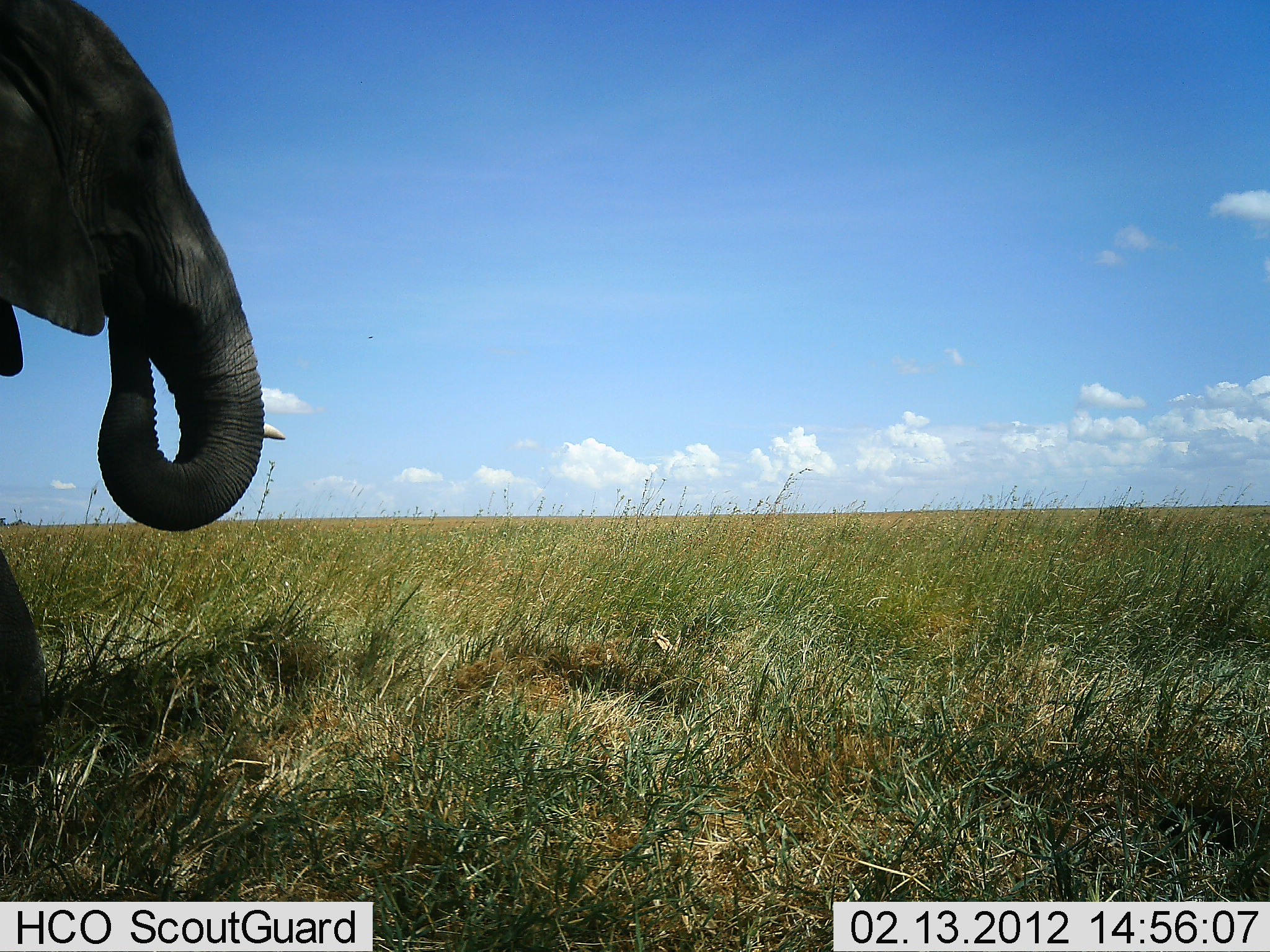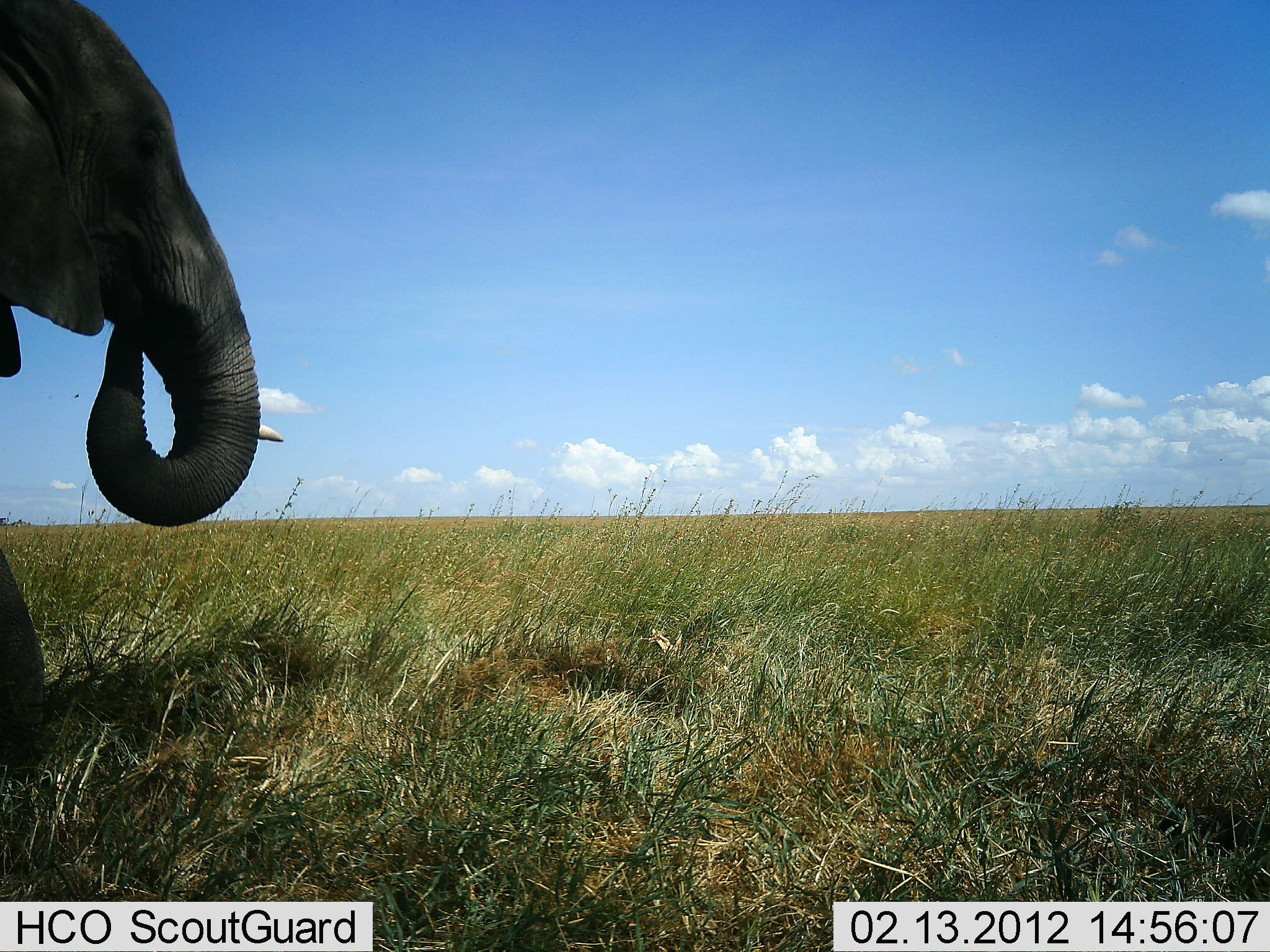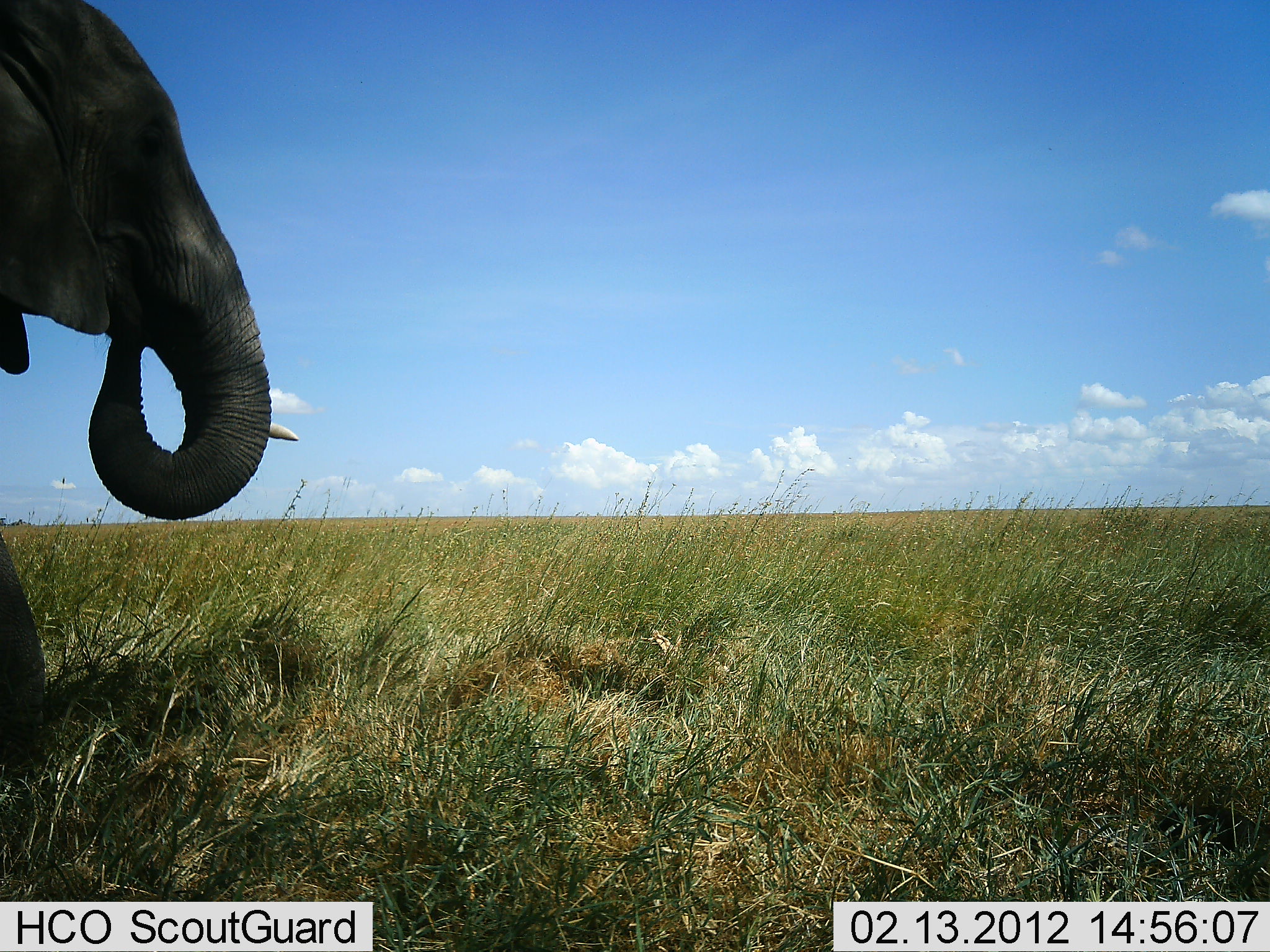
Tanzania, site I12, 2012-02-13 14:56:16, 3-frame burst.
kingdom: Animalia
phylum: Chordata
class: Mammalia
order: Proboscidea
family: Elephantidae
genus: Loxodonta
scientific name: Loxodonta africana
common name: african bush elephant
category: elephant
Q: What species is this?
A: Elephant (african bush elephant) (Loxodonta africana).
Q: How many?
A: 1.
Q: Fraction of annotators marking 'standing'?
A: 53%.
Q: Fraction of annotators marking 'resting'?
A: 0%.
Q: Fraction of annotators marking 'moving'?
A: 6%.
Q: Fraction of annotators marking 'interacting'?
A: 0%.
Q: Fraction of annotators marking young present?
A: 6%.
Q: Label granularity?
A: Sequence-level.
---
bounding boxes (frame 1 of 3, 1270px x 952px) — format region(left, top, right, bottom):
animal: region(0, 2, 287, 762)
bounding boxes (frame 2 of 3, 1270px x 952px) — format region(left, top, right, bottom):
animal: region(0, 2, 281, 761)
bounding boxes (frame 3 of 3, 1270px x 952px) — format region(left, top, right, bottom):
animal: region(2, 2, 300, 777)